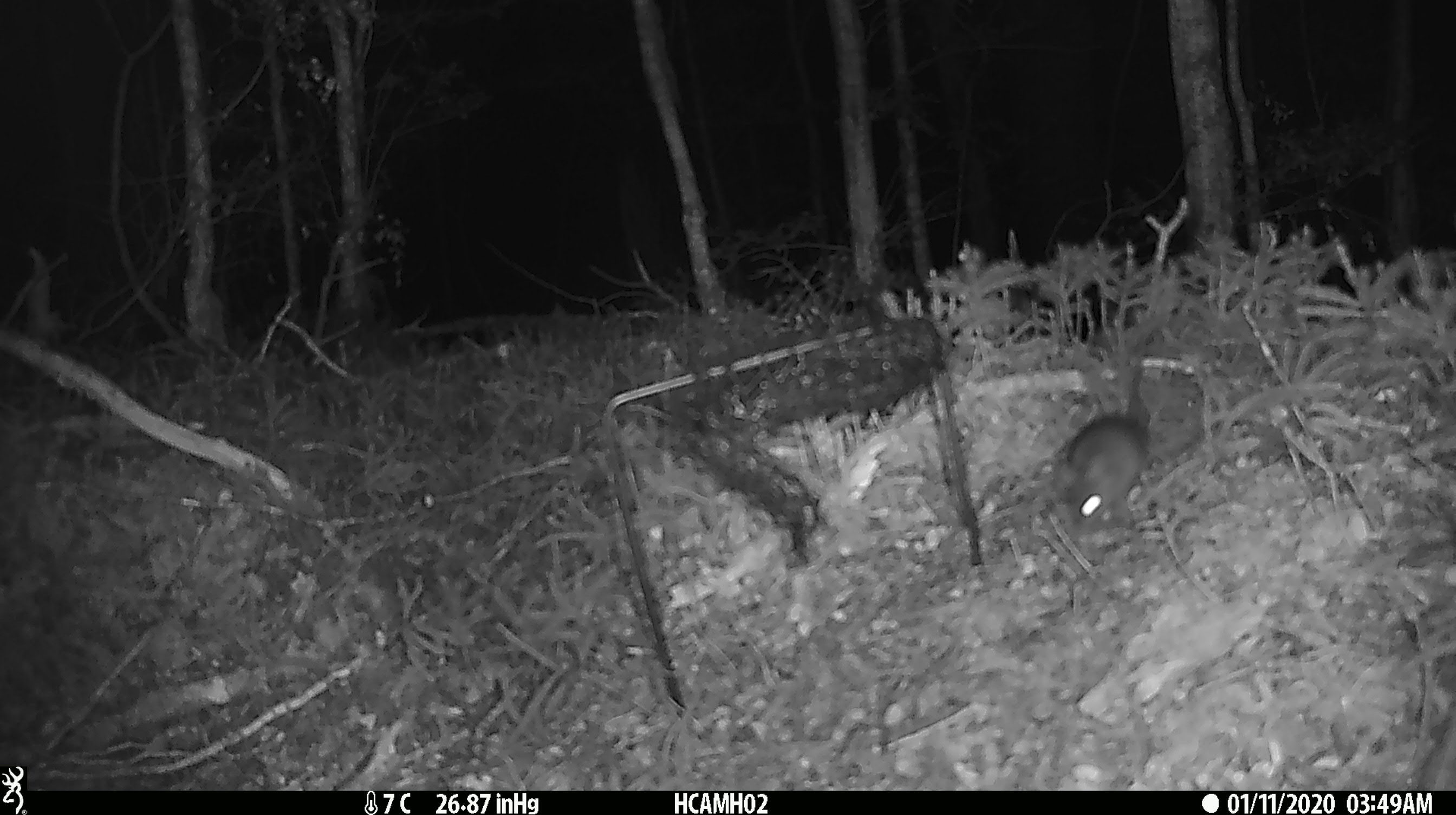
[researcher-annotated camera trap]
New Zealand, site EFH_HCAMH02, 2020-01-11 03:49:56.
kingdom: Animalia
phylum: Chordata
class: Mammalia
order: Rodentia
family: Muridae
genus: Mus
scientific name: Mus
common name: mouse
Mouse (Mus).